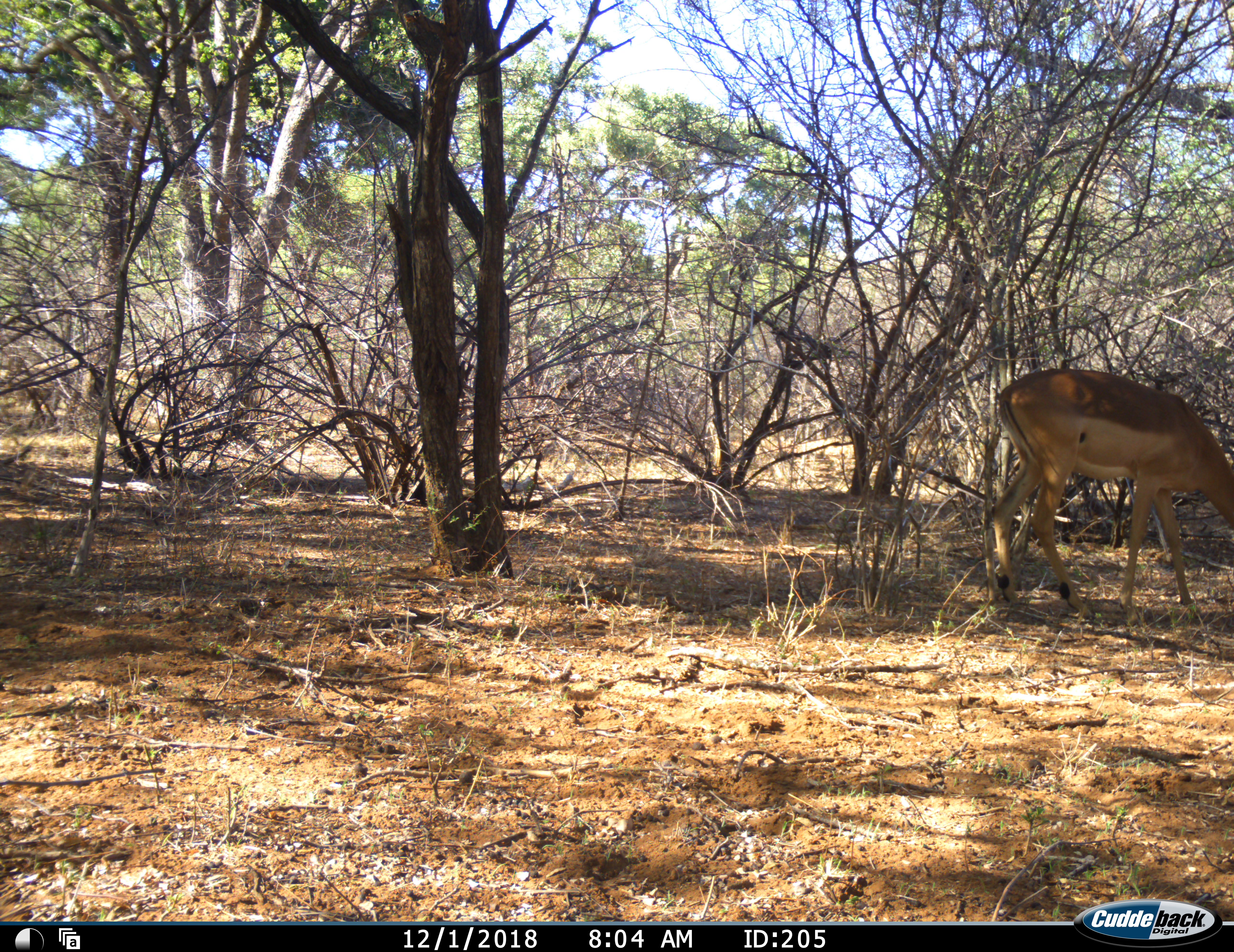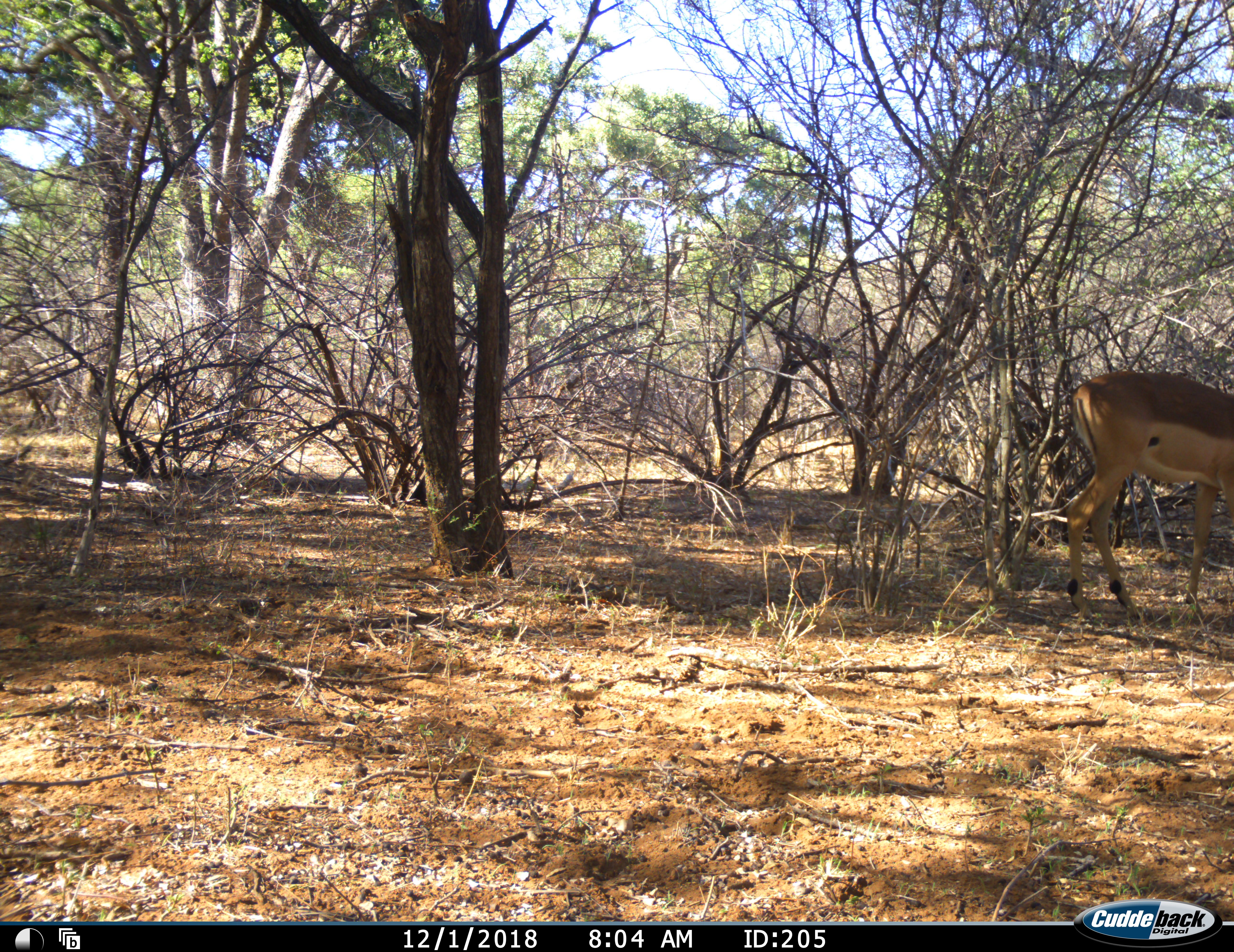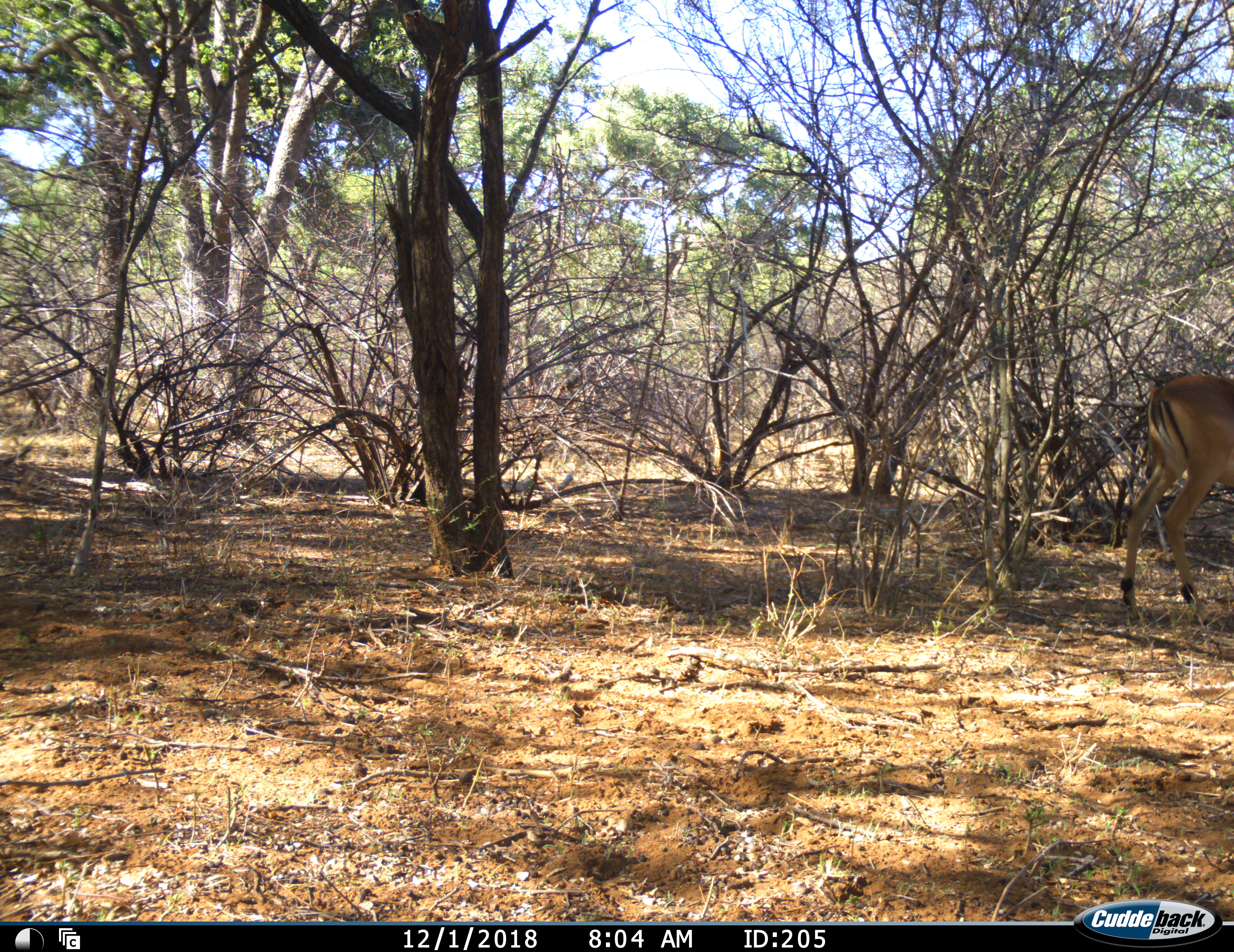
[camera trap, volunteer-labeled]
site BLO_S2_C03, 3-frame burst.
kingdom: Animalia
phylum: Chordata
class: Mammalia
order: Artiodactyla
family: Bovidae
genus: Aepyceros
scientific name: Aepyceros melampus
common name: impala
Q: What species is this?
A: Impala (Aepyceros melampus).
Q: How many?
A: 1.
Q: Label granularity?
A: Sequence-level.